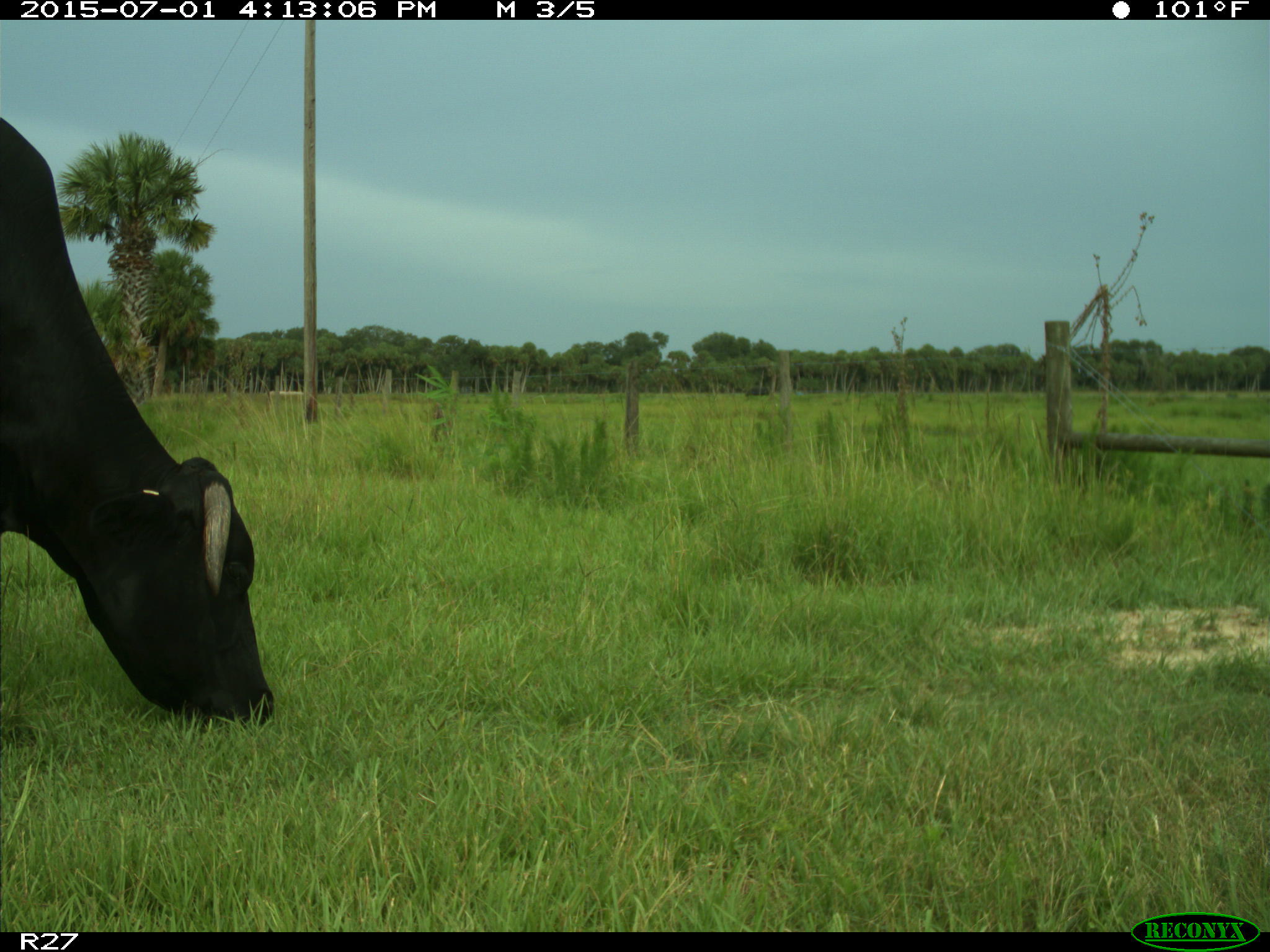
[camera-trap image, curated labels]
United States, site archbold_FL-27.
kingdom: Animalia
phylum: Chordata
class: Mammalia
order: Artiodactyla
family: Bovidae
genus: Bos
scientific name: Bos taurus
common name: domestic cow